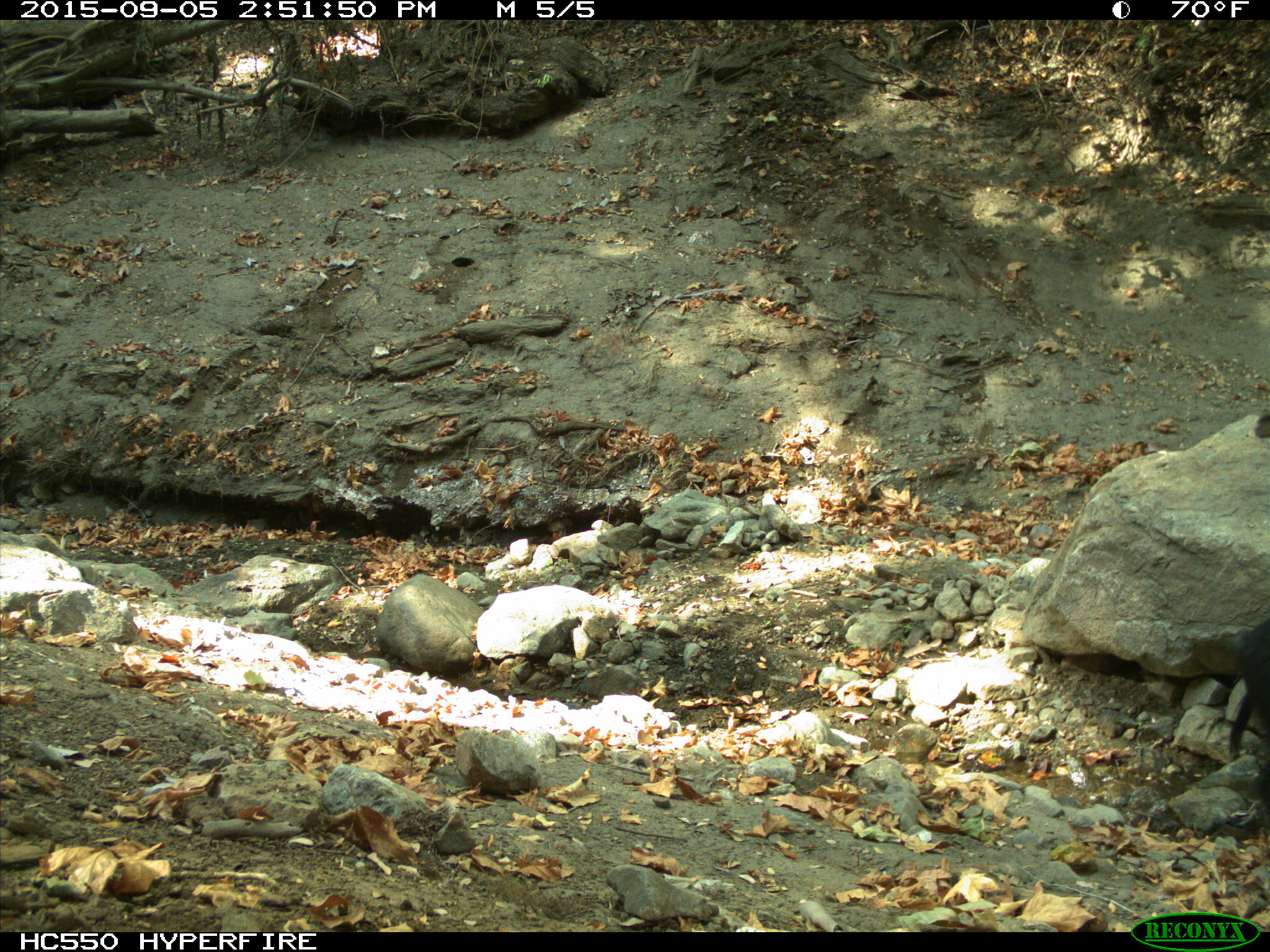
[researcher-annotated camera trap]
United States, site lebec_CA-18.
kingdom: Animalia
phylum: Chordata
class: Mammalia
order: Artiodactyla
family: Suidae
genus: Sus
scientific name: Sus scrofa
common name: wild boar